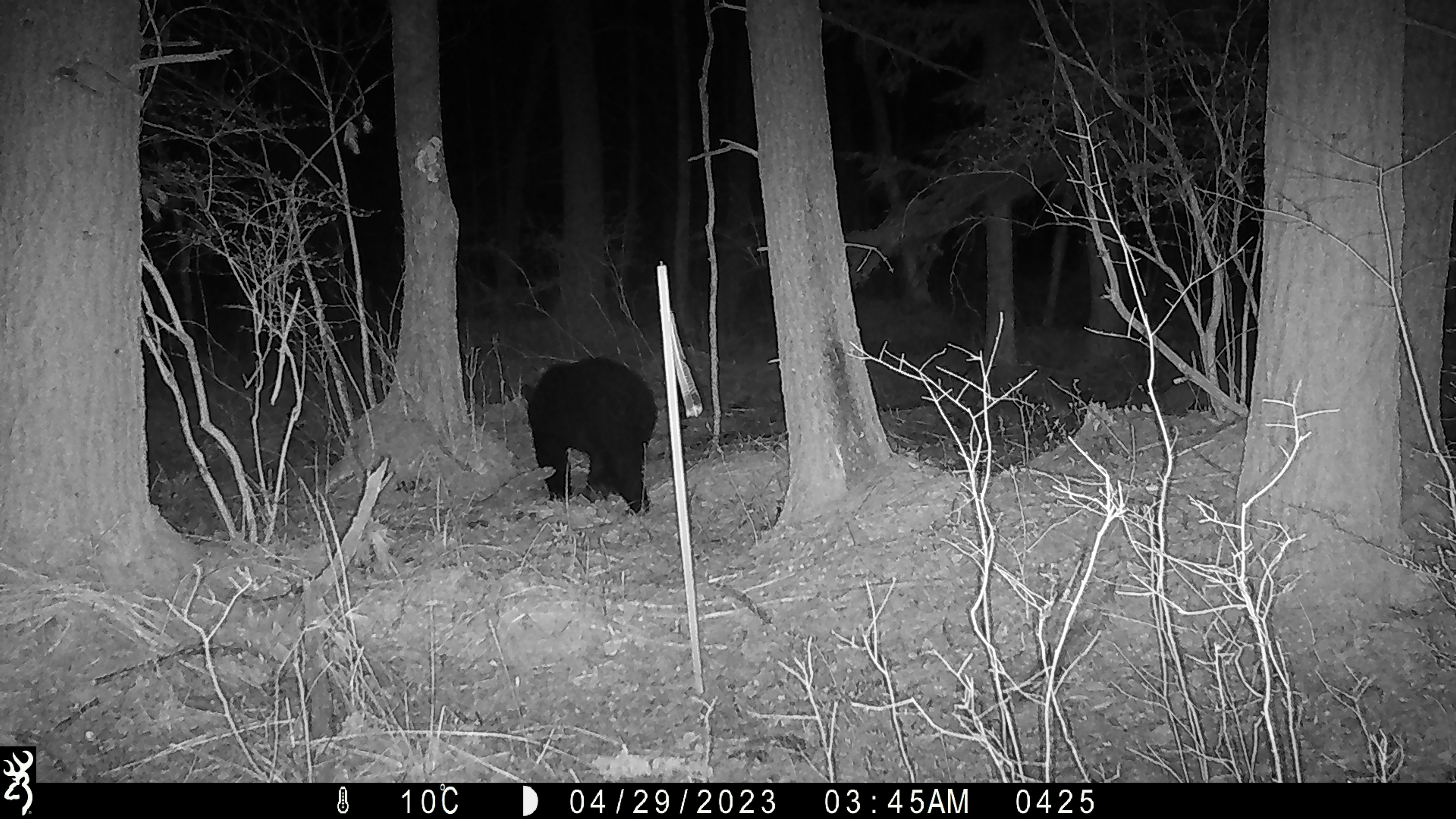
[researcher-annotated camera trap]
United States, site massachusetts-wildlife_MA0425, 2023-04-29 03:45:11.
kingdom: Animalia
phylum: Chordata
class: Mammalia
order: Carnivora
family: Ursidae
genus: Ursus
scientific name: Ursus americanus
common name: black bear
Black bear (Ursus americanus).